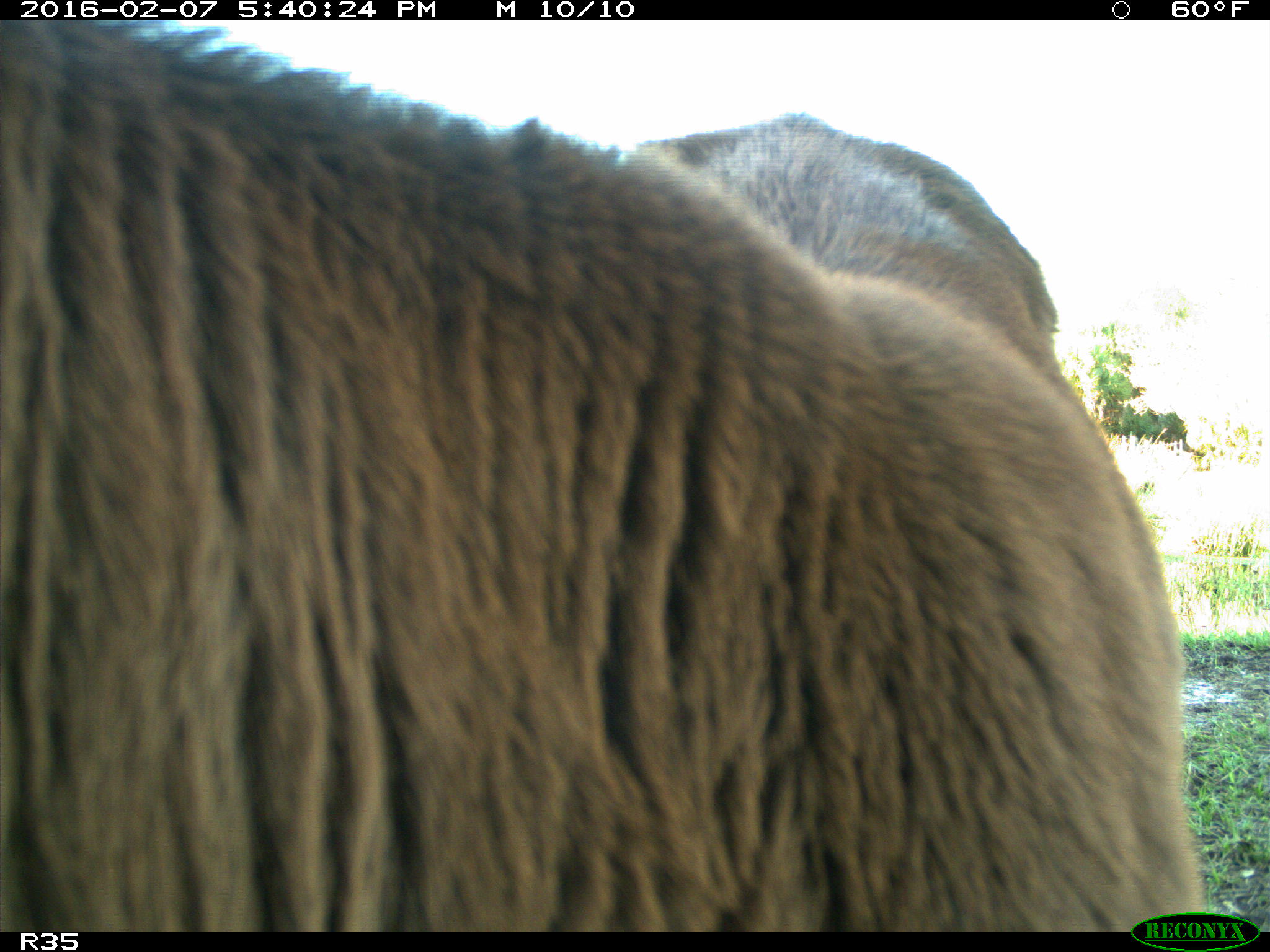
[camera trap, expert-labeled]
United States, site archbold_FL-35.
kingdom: Animalia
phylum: Chordata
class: Mammalia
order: Artiodactyla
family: Bovidae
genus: Bos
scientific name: Bos taurus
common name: domestic cow